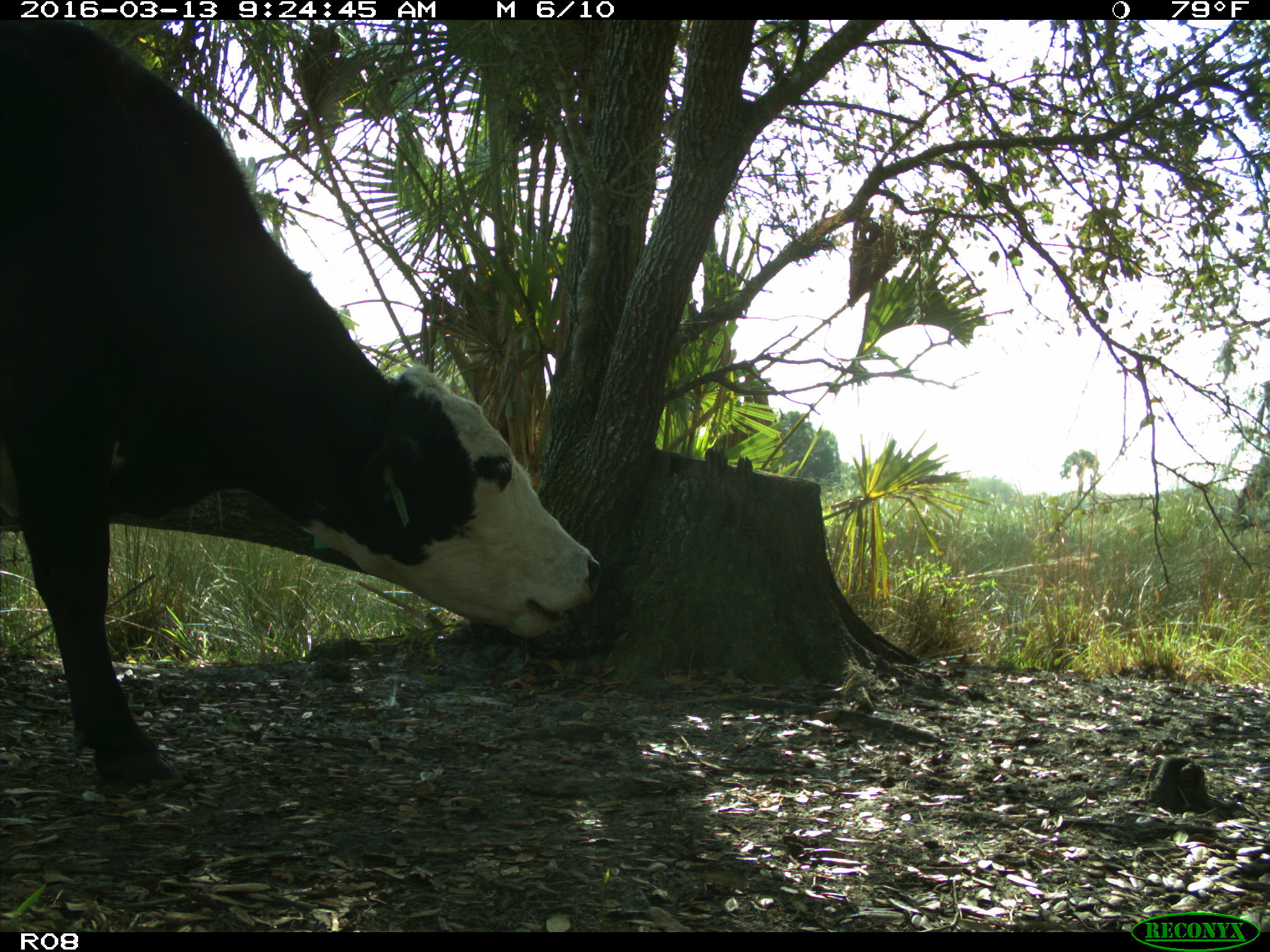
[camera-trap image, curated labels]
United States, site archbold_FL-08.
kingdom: Animalia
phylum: Chordata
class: Mammalia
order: Artiodactyla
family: Bovidae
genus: Bos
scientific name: Bos taurus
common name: domestic cow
Bos taurus (domestic cow).